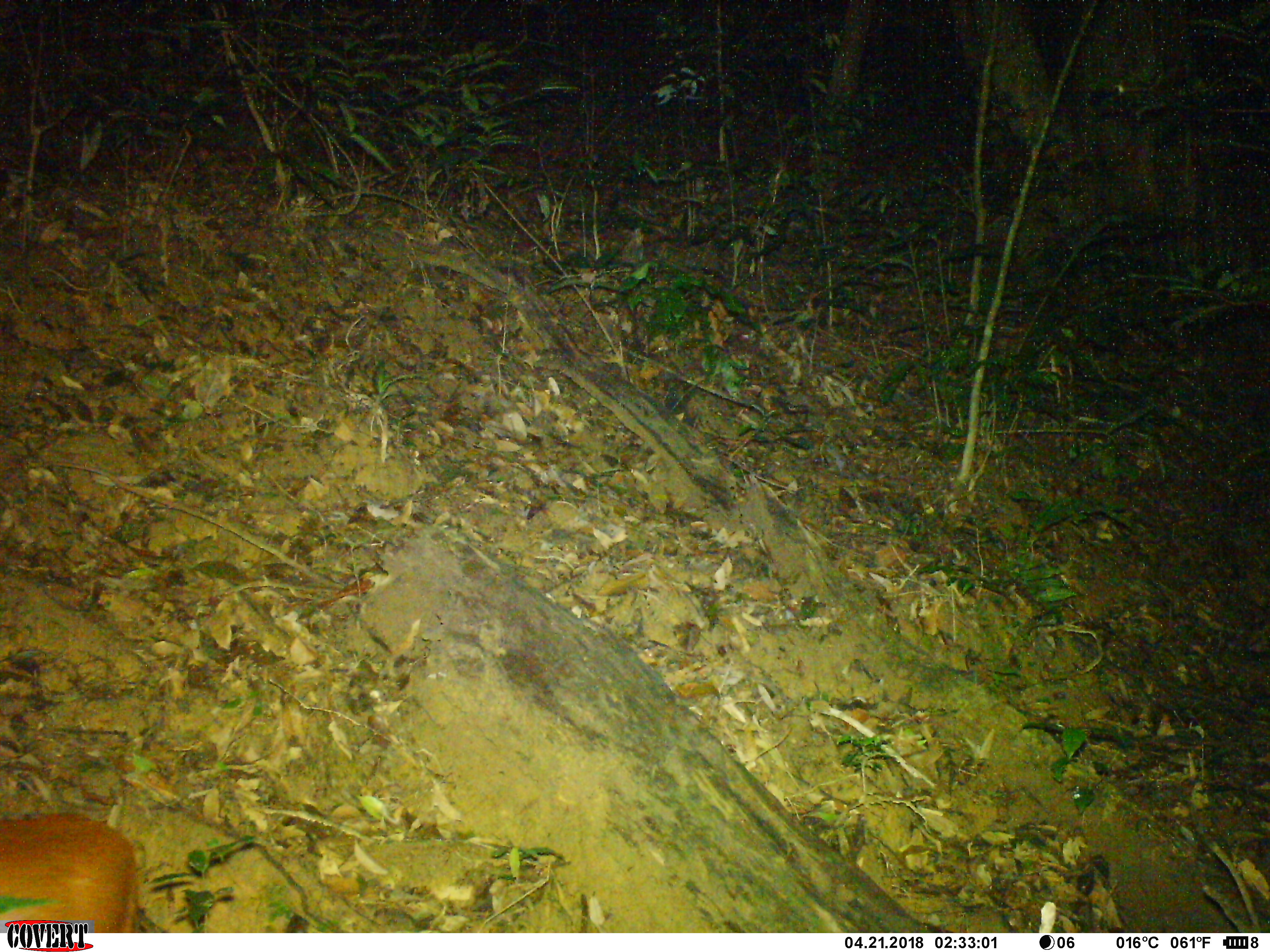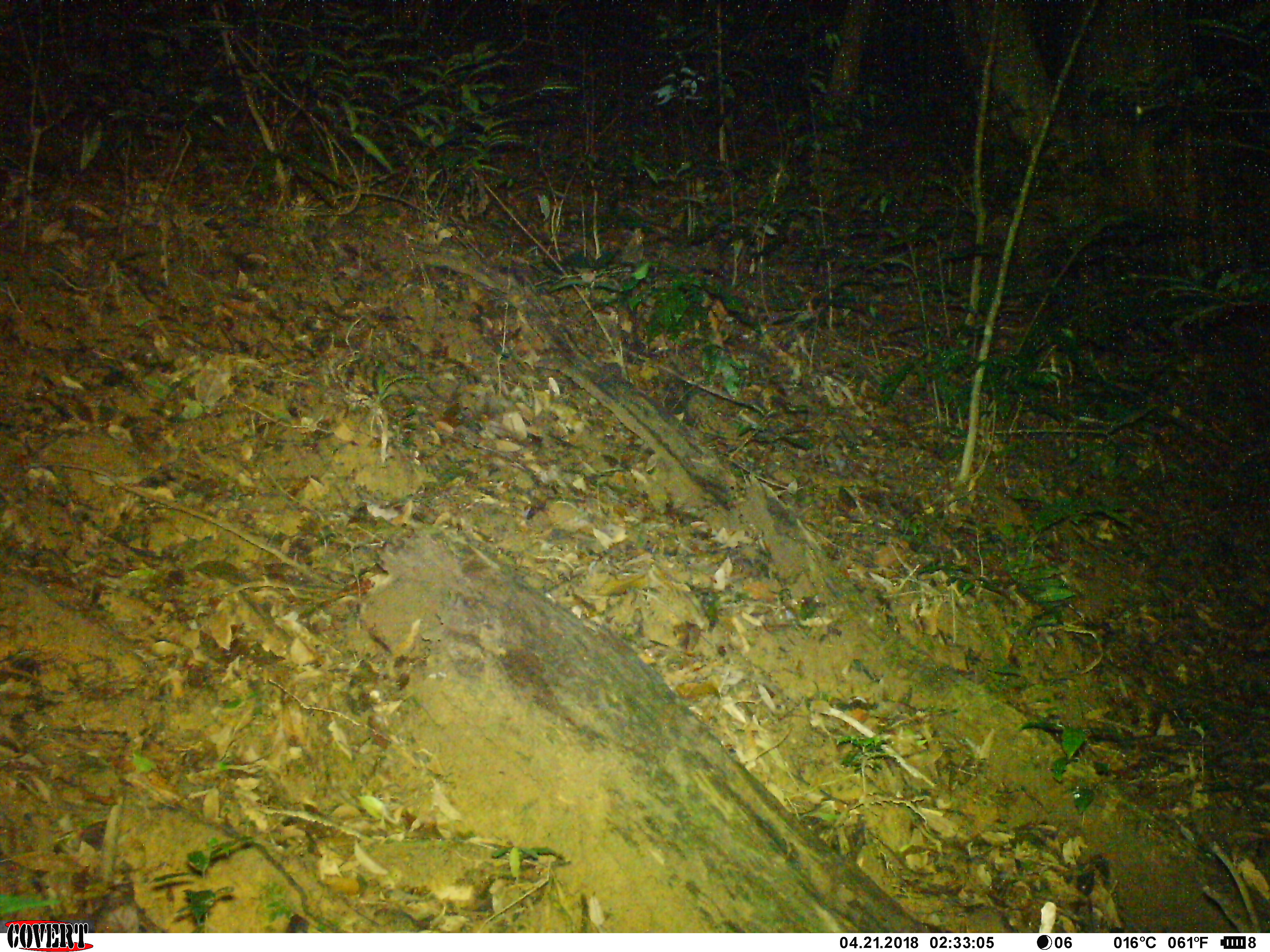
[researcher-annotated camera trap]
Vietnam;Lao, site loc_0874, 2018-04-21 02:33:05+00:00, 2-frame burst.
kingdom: Animalia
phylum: Chordata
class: Mammalia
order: Artiodactyla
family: Cervidae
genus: Muntiacus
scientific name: Muntiacus muntjak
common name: red muntjac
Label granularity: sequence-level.